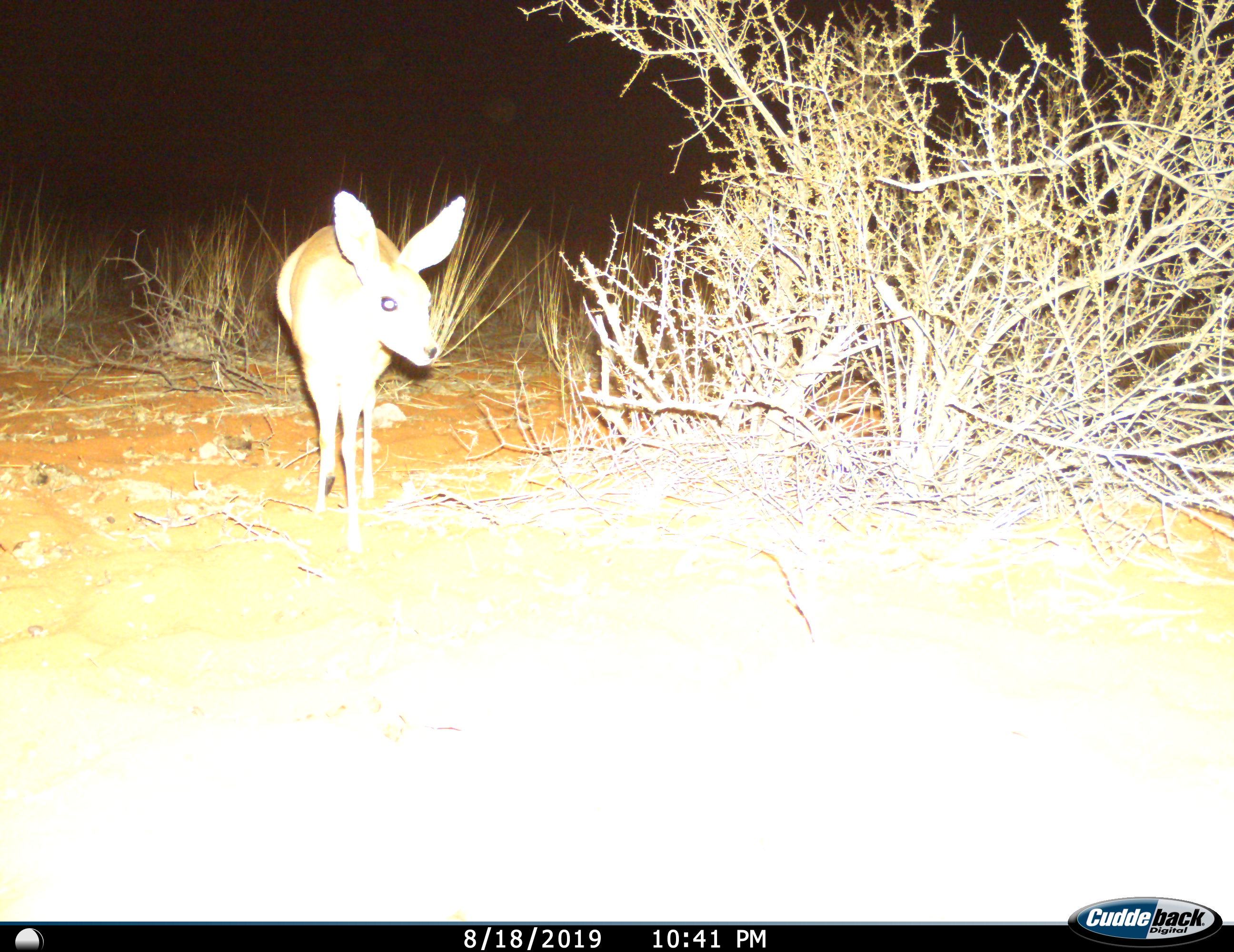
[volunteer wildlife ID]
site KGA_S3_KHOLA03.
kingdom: Animalia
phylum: Chordata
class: Mammalia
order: Artiodactyla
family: Bovidae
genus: Raphicerus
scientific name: Raphicerus campestris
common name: steenbok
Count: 1.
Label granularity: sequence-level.